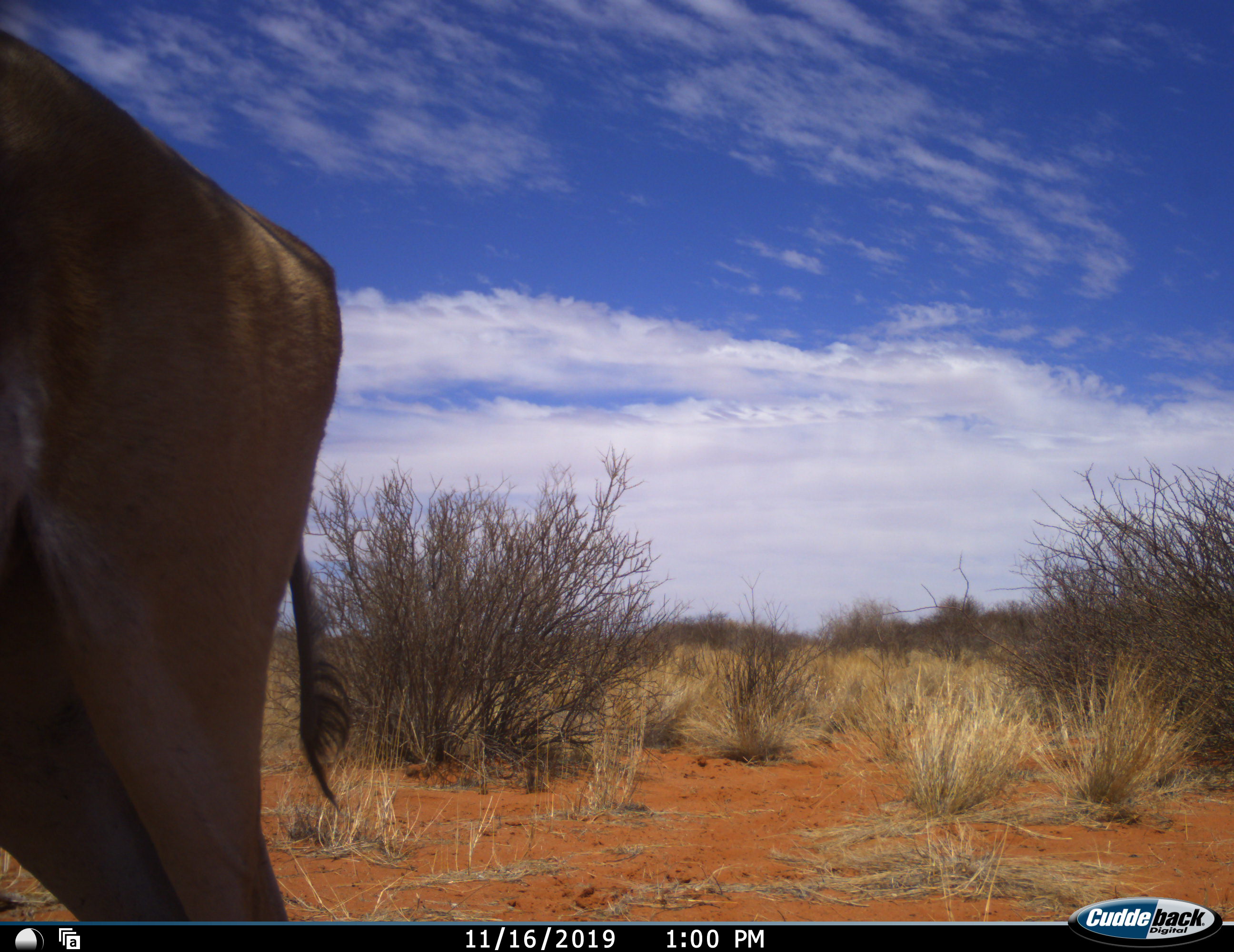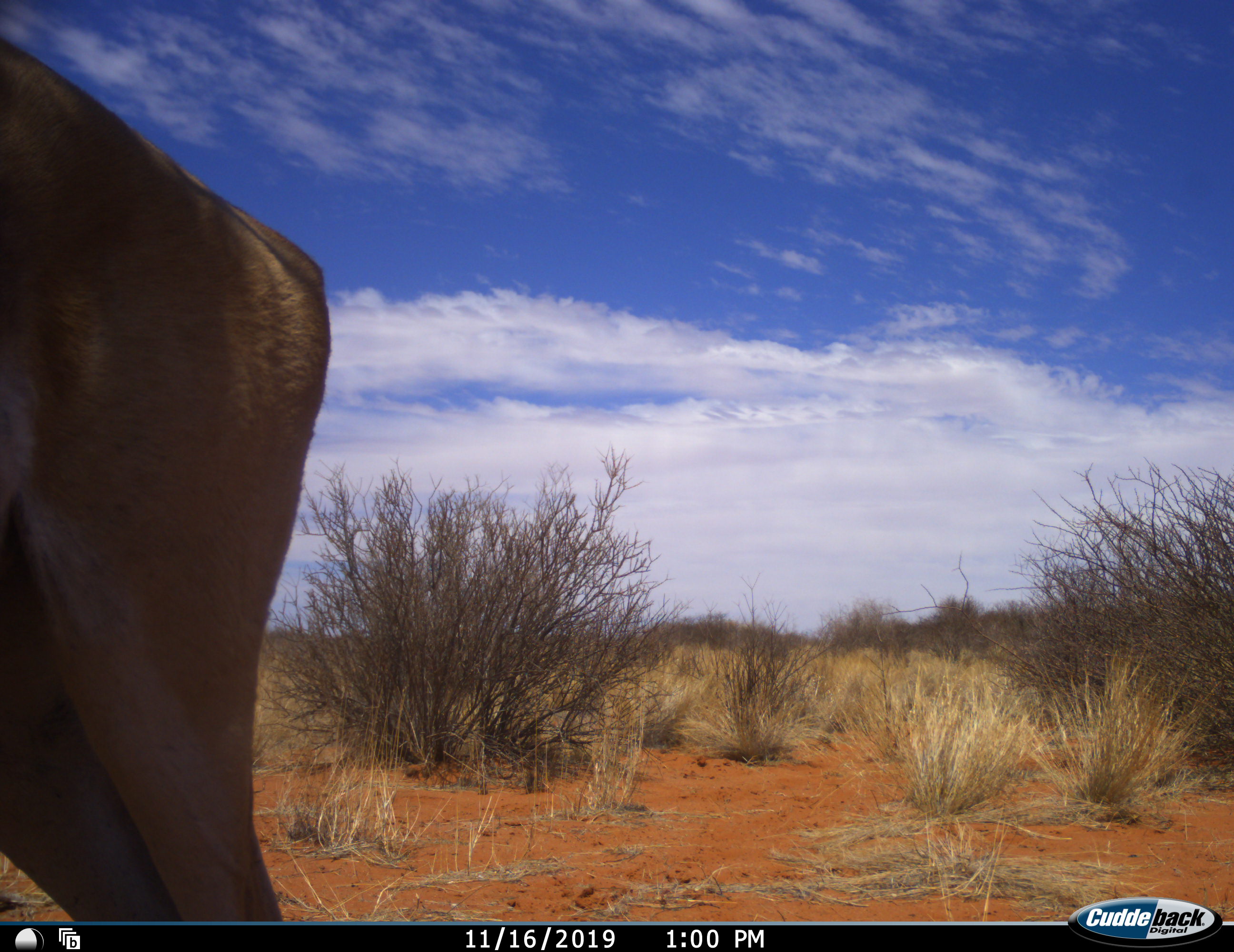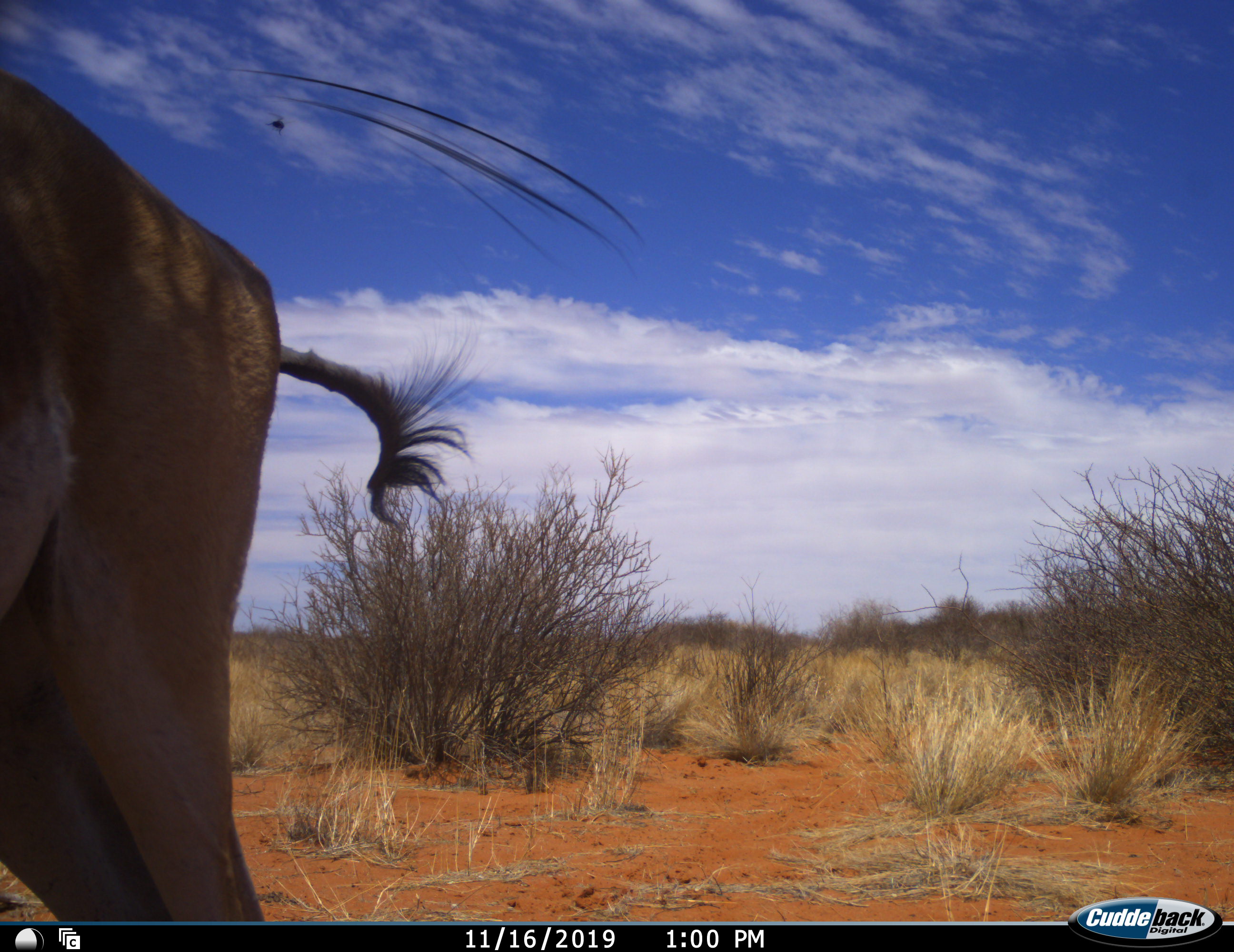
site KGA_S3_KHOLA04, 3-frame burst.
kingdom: Animalia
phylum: Chordata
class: Mammalia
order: Artiodactyla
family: Bovidae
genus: Antidorcas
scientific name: Antidorcas marsupialis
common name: springbok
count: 1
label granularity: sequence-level